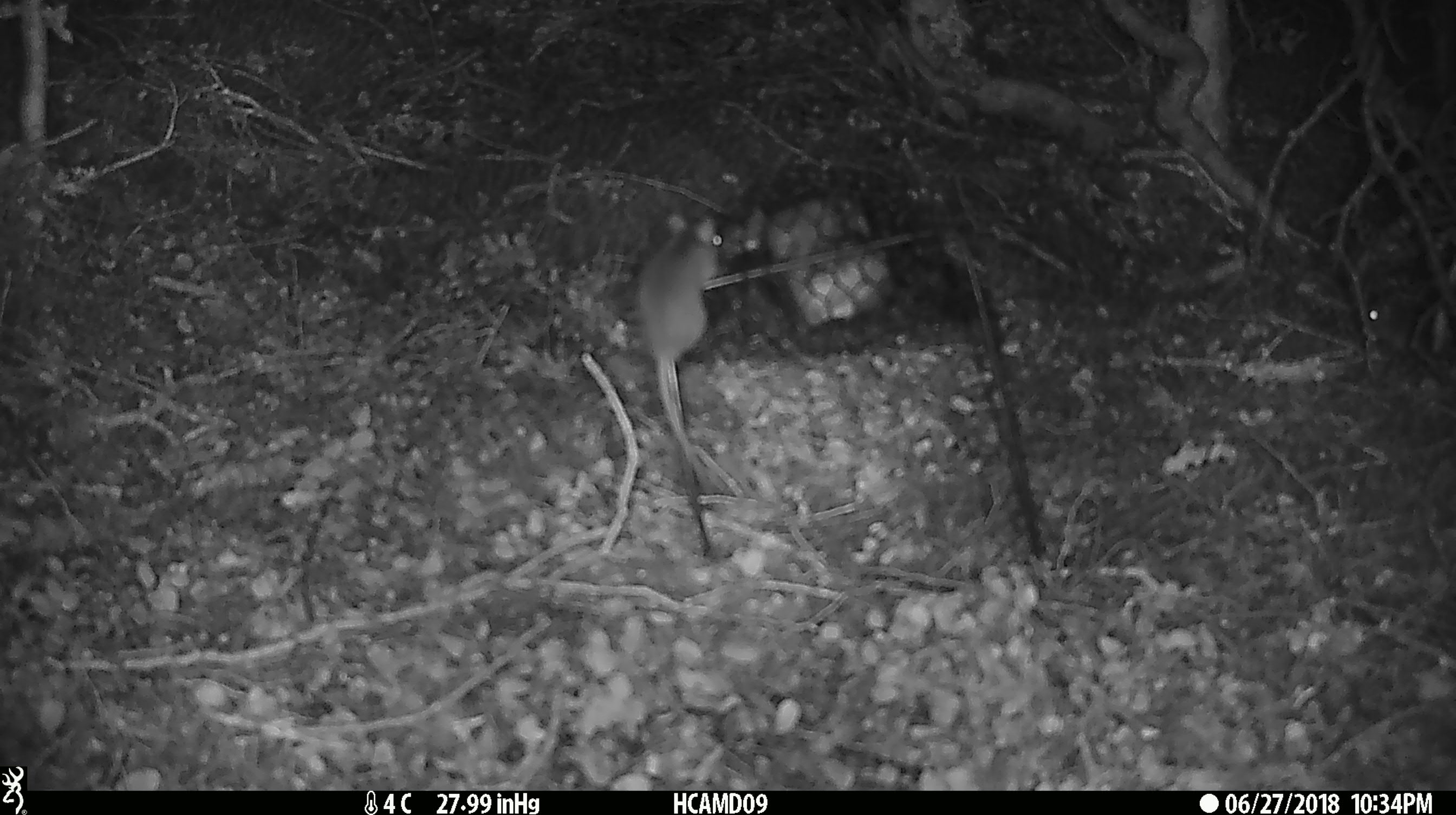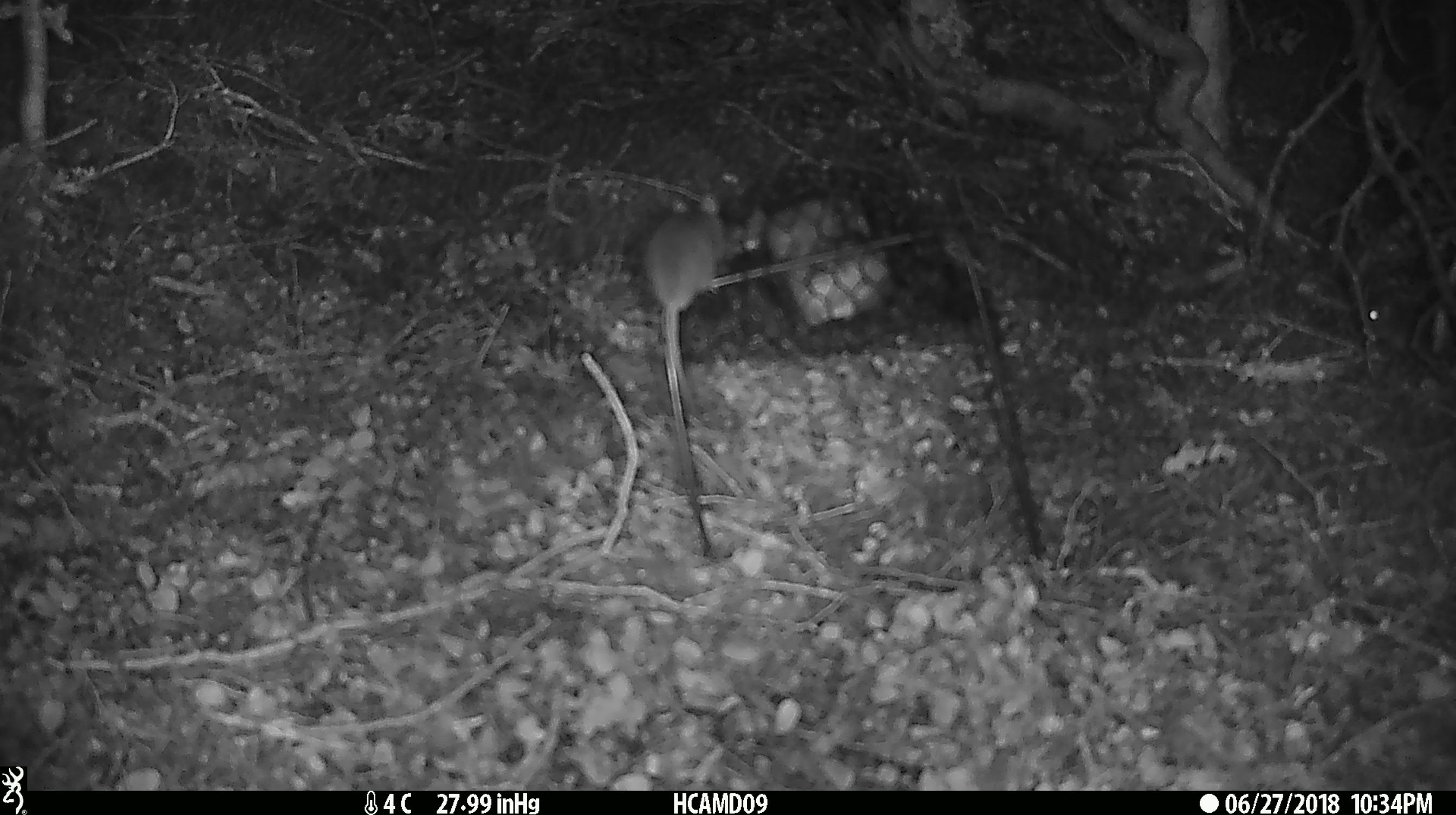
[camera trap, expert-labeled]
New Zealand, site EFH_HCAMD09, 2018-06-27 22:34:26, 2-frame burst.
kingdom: Animalia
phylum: Chordata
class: Mammalia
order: Rodentia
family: Muridae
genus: Mus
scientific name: Mus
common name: mouse